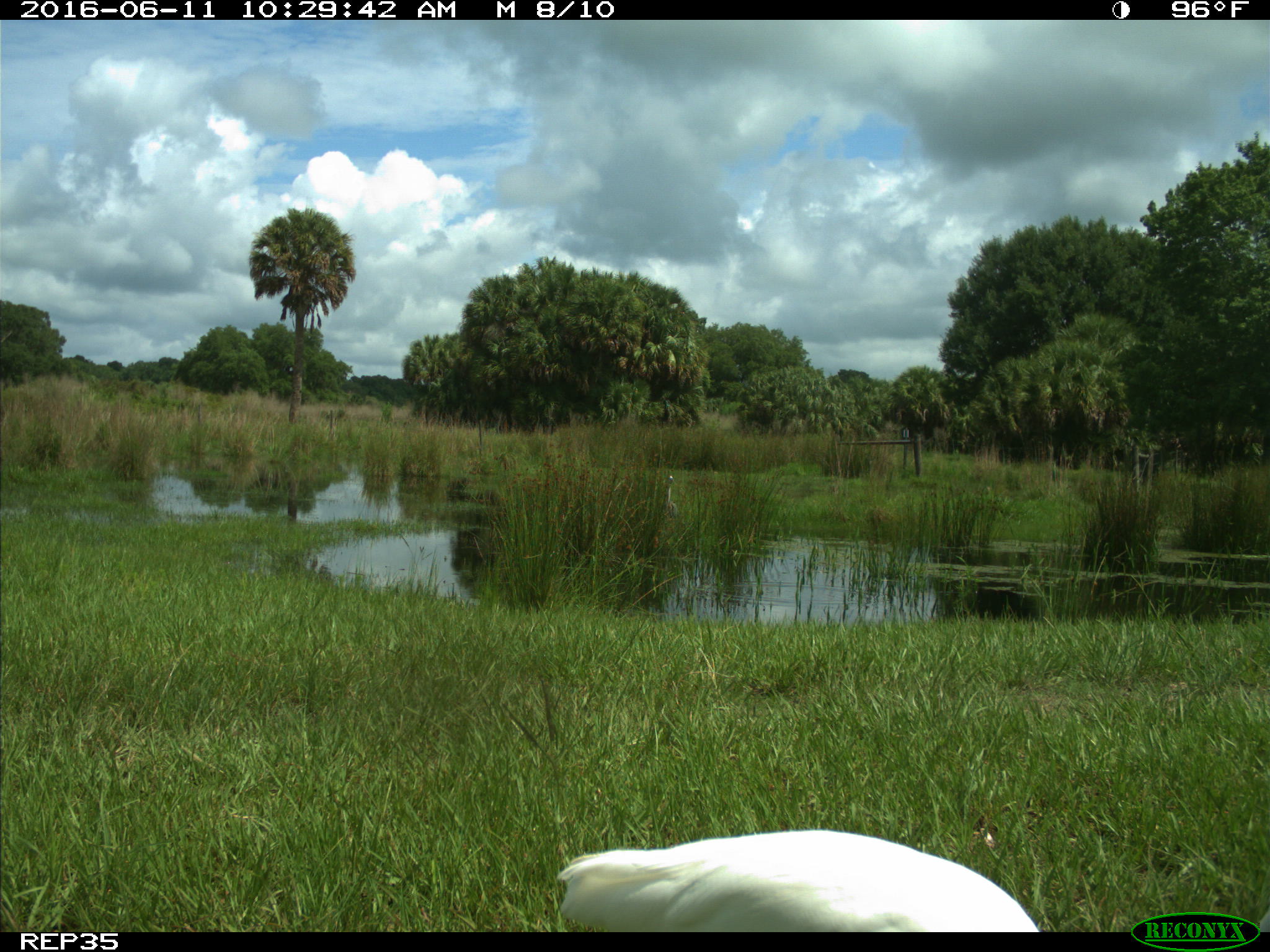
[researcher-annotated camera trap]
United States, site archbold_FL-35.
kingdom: Animalia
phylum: Chordata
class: Aves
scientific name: Aves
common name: birds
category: unidentified bird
Unidentified bird (birds) (Aves).